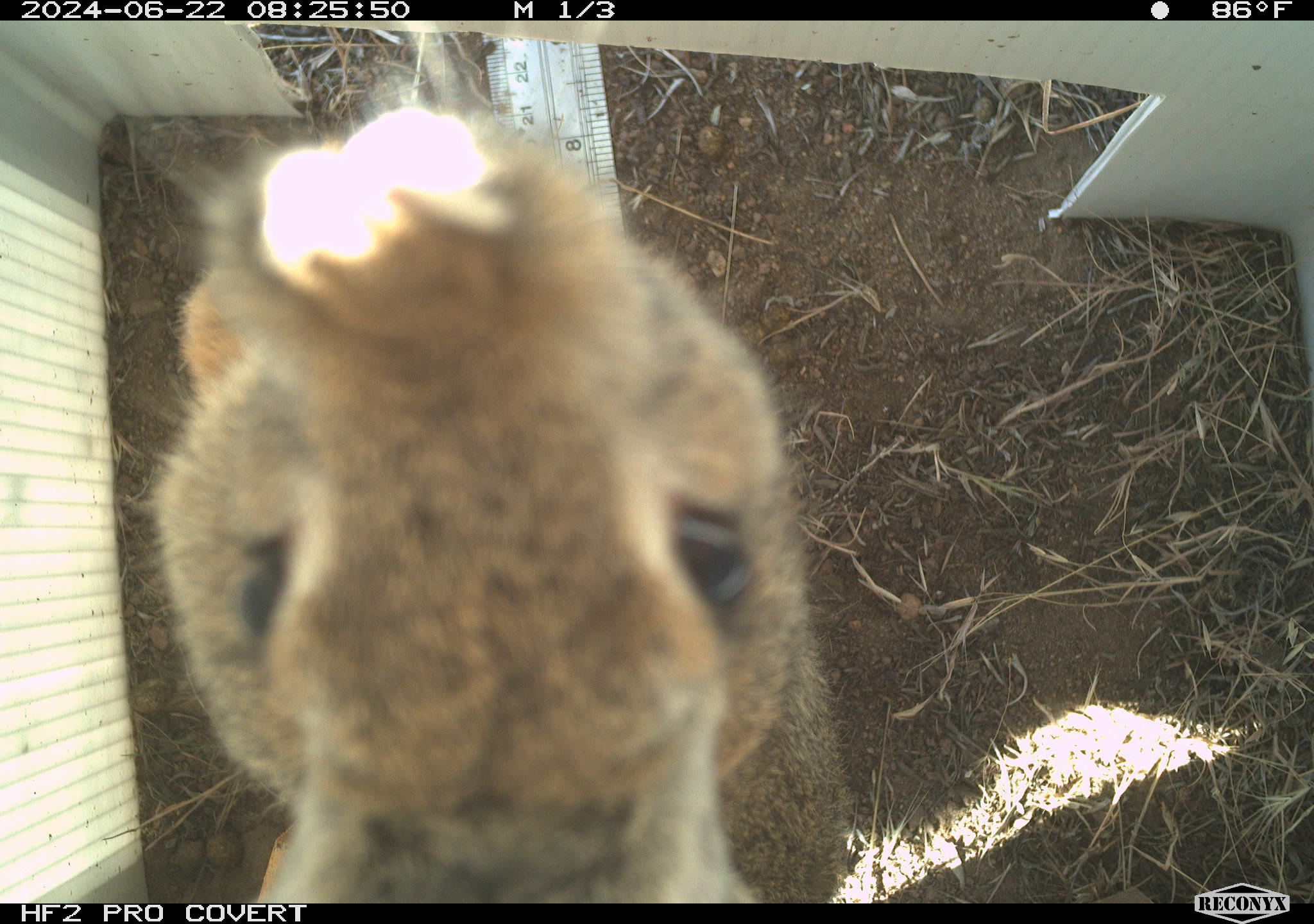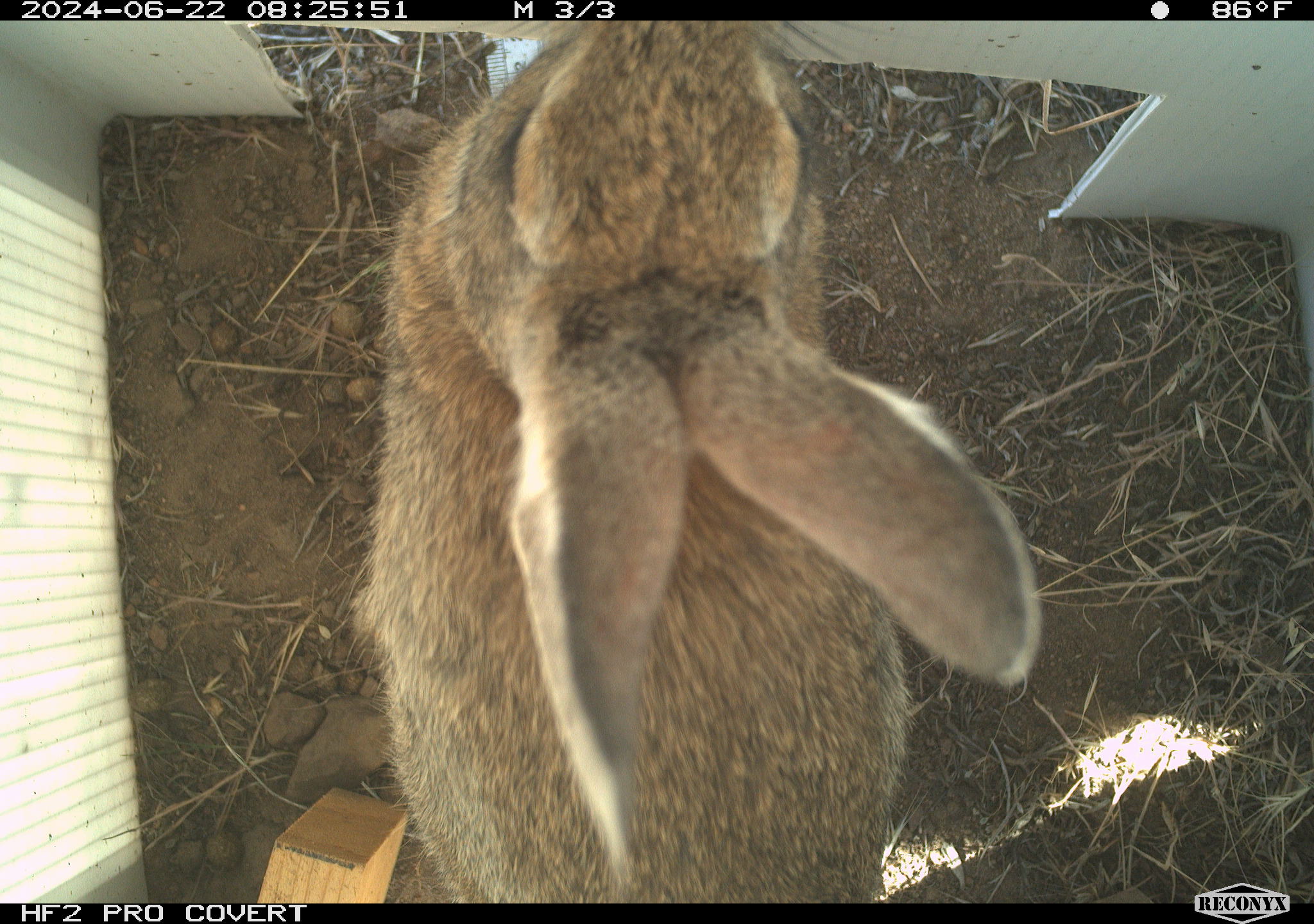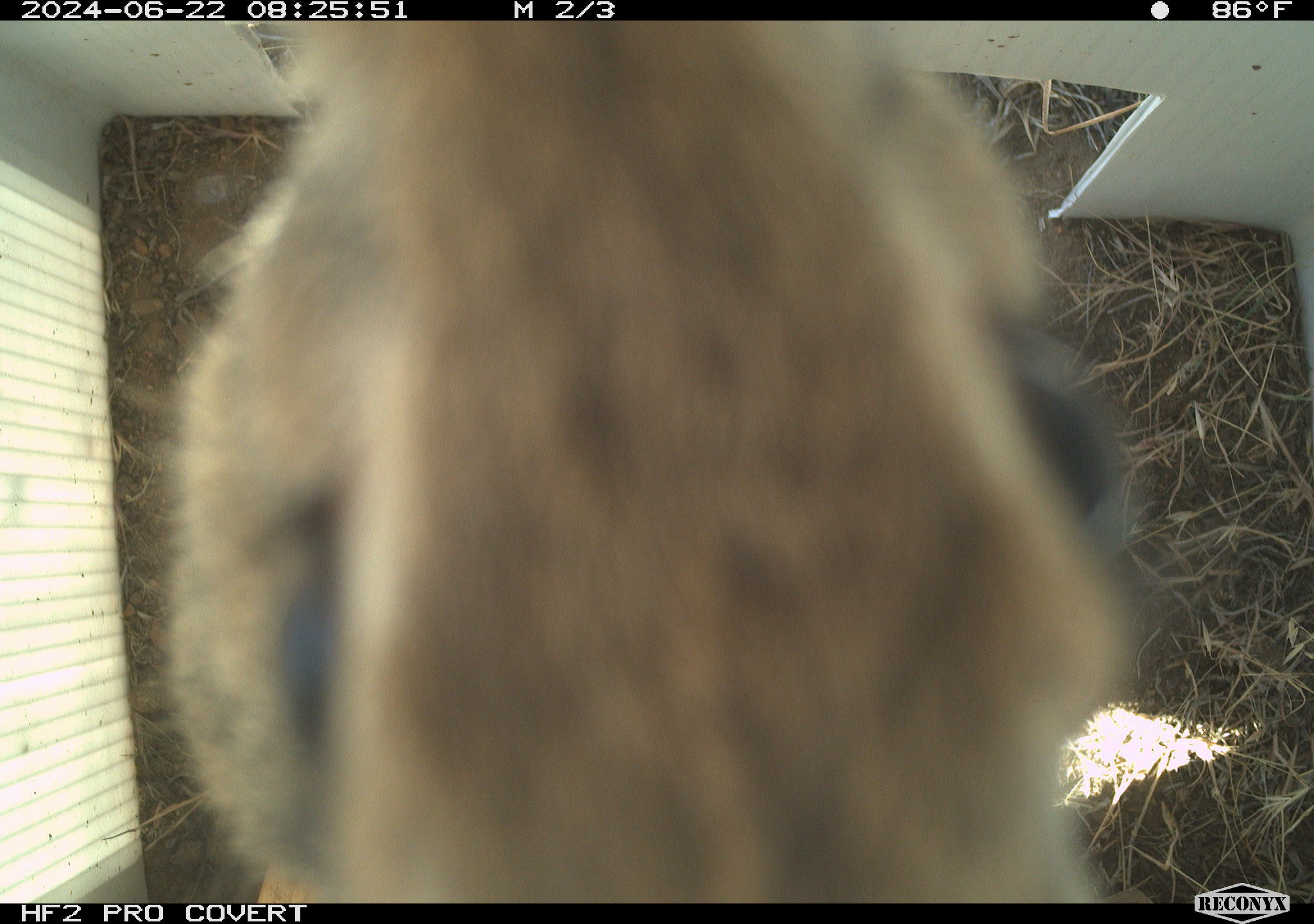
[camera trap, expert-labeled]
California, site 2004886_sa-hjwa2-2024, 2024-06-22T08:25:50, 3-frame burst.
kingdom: Animalia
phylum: Chordata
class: Mammalia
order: Lagomorpha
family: Leporidae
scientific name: Leporidae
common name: rabbit or hare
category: rabbit and hare family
Rabbit and hare family (rabbit or hare) (Leporidae).